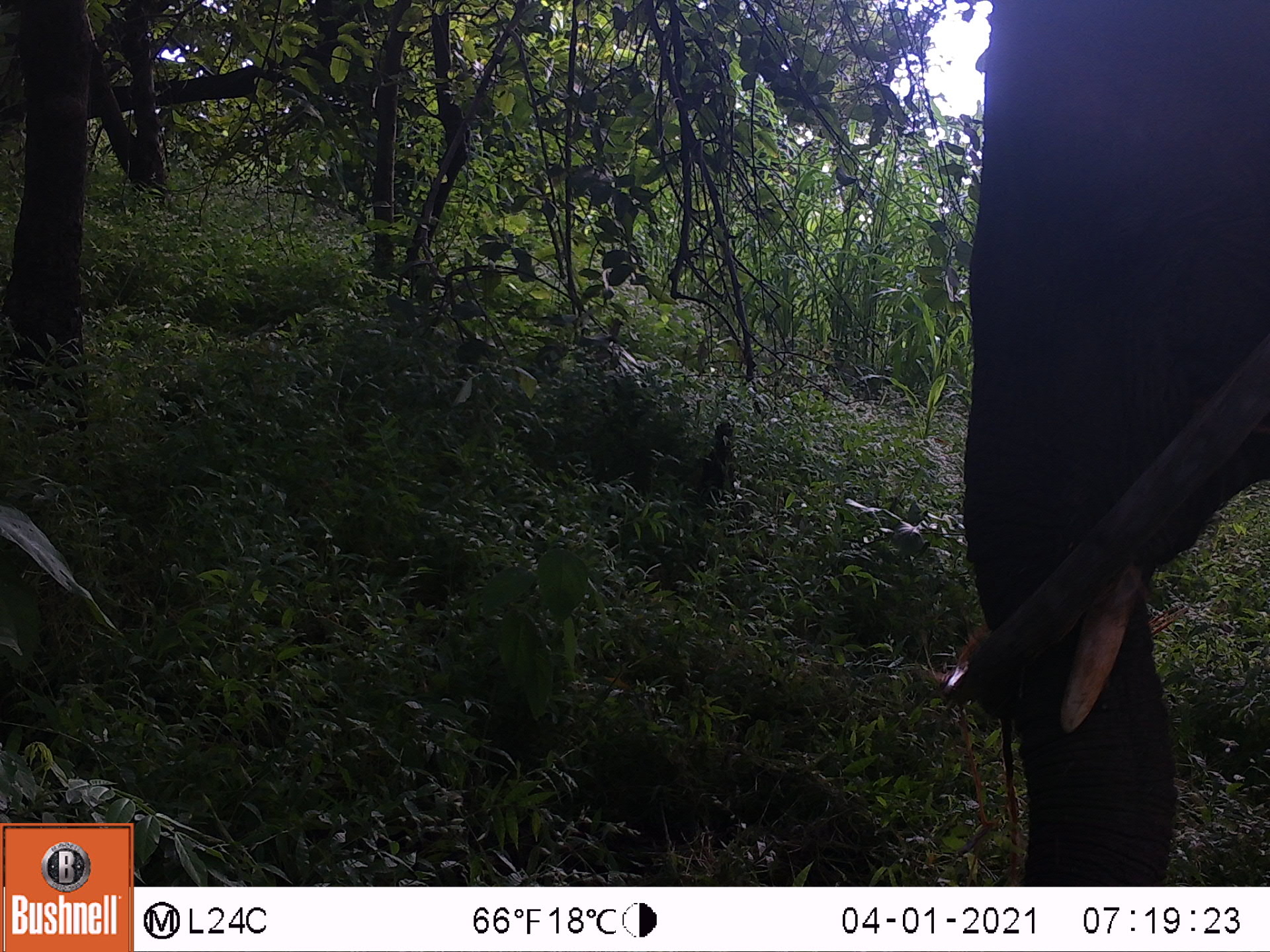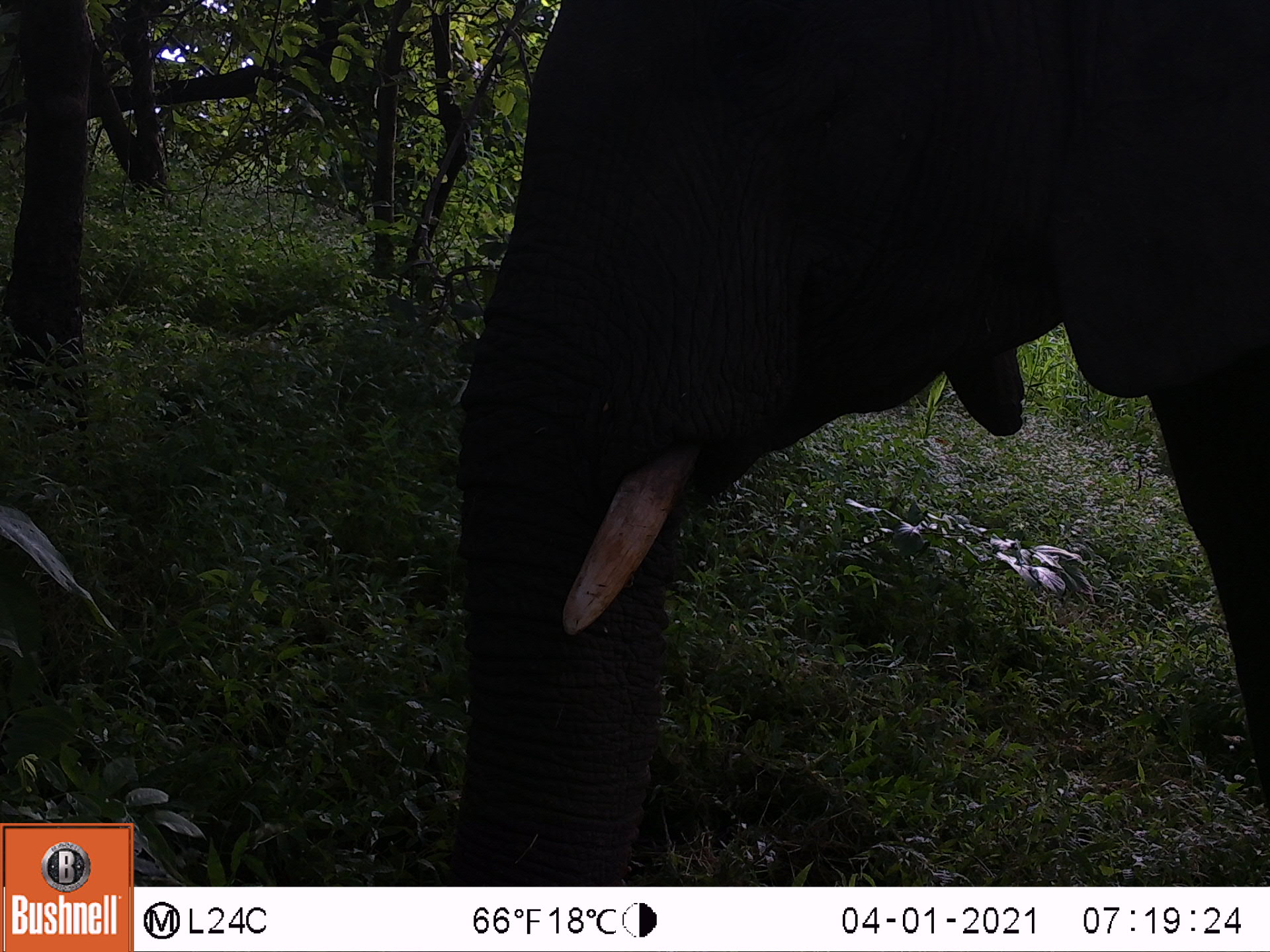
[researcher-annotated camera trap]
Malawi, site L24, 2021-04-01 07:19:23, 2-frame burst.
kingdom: Animalia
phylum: Chordata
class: Mammalia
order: Proboscidea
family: Elephantidae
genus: Loxodonta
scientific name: Loxodonta africana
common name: african savanna elephant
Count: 1.